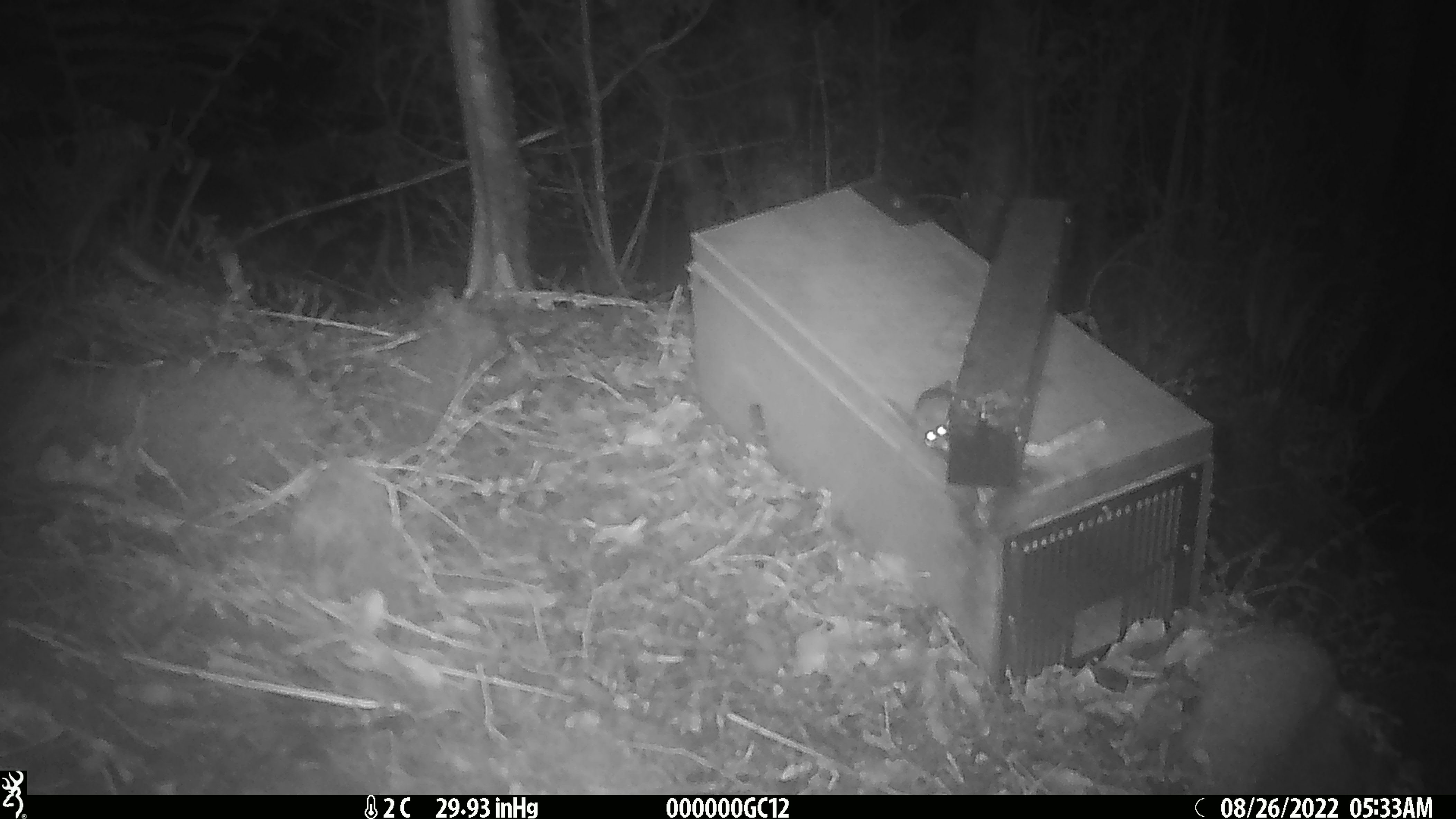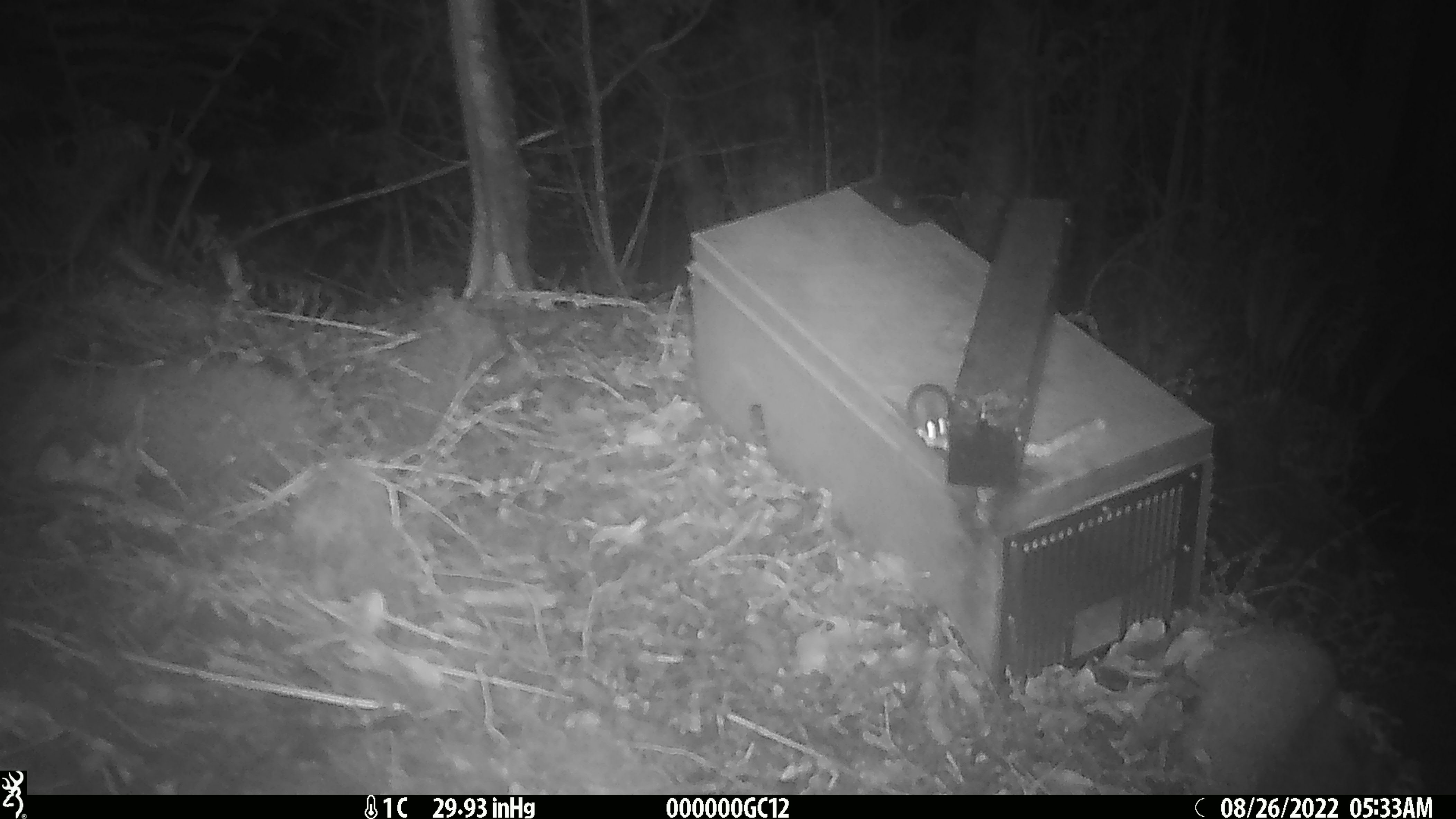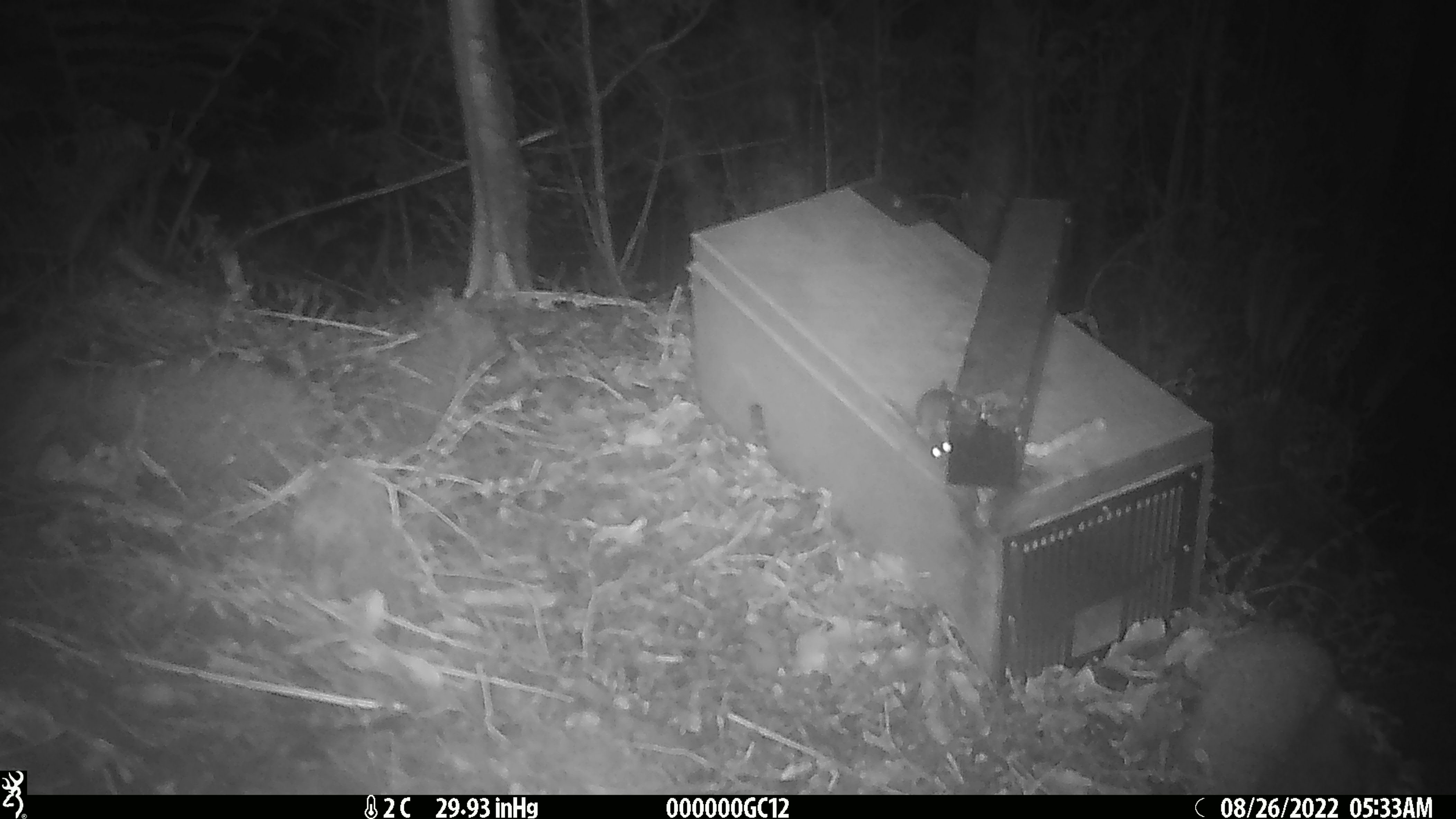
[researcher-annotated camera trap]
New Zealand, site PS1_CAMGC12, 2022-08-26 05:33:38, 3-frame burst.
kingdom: Animalia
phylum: Chordata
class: Mammalia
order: Rodentia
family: Muridae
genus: Mus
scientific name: Mus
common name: mouse